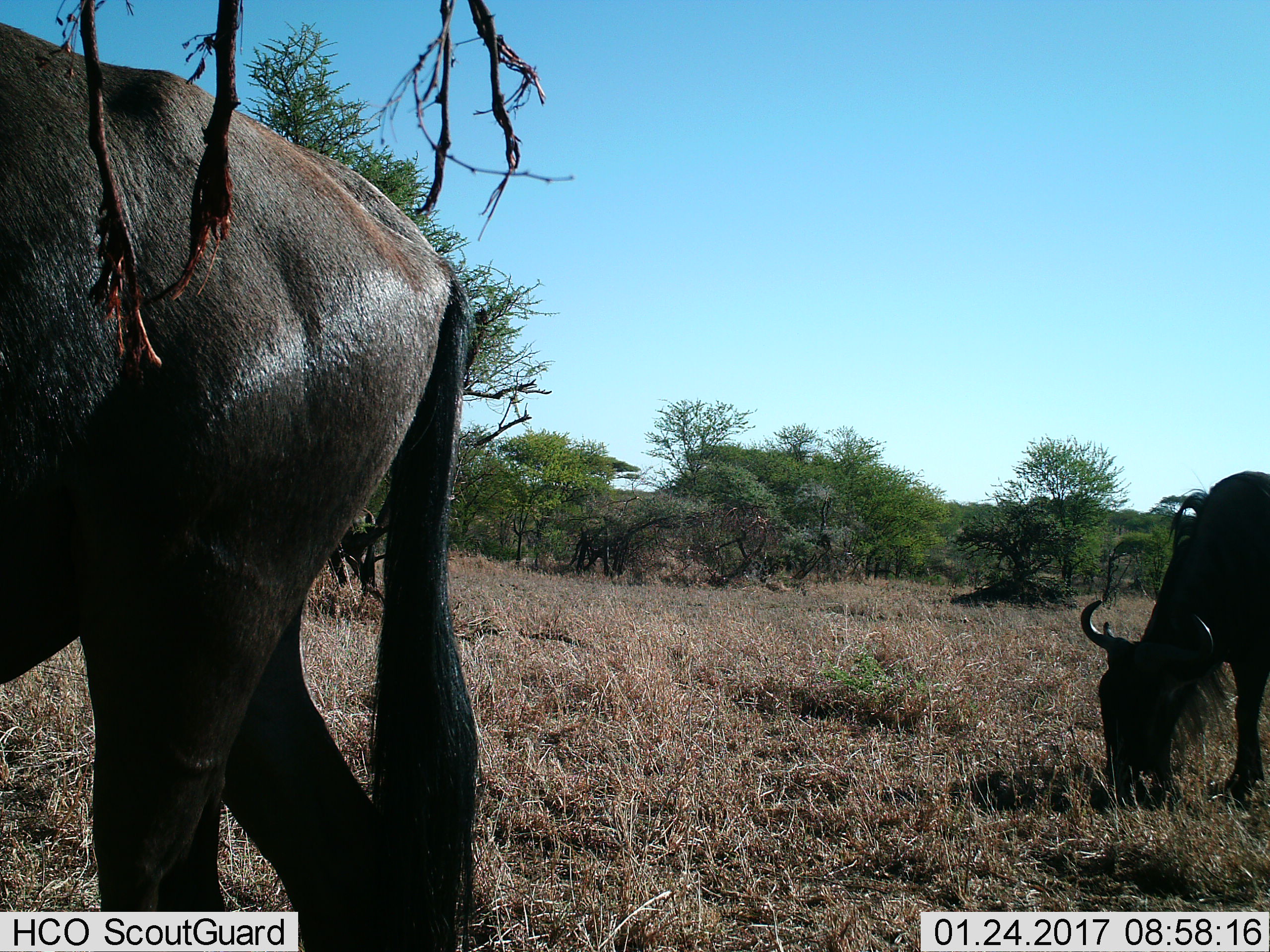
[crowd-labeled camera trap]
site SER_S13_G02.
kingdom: Animalia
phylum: Chordata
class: Mammalia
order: Artiodactyla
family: Bovidae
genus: Connochaetes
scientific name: Connochaetes taurinus taurinus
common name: blue wildebeest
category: wildebeestblue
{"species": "wildebeestblue (blue wildebeest) (Connochaetes taurinus taurinus)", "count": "2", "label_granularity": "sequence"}